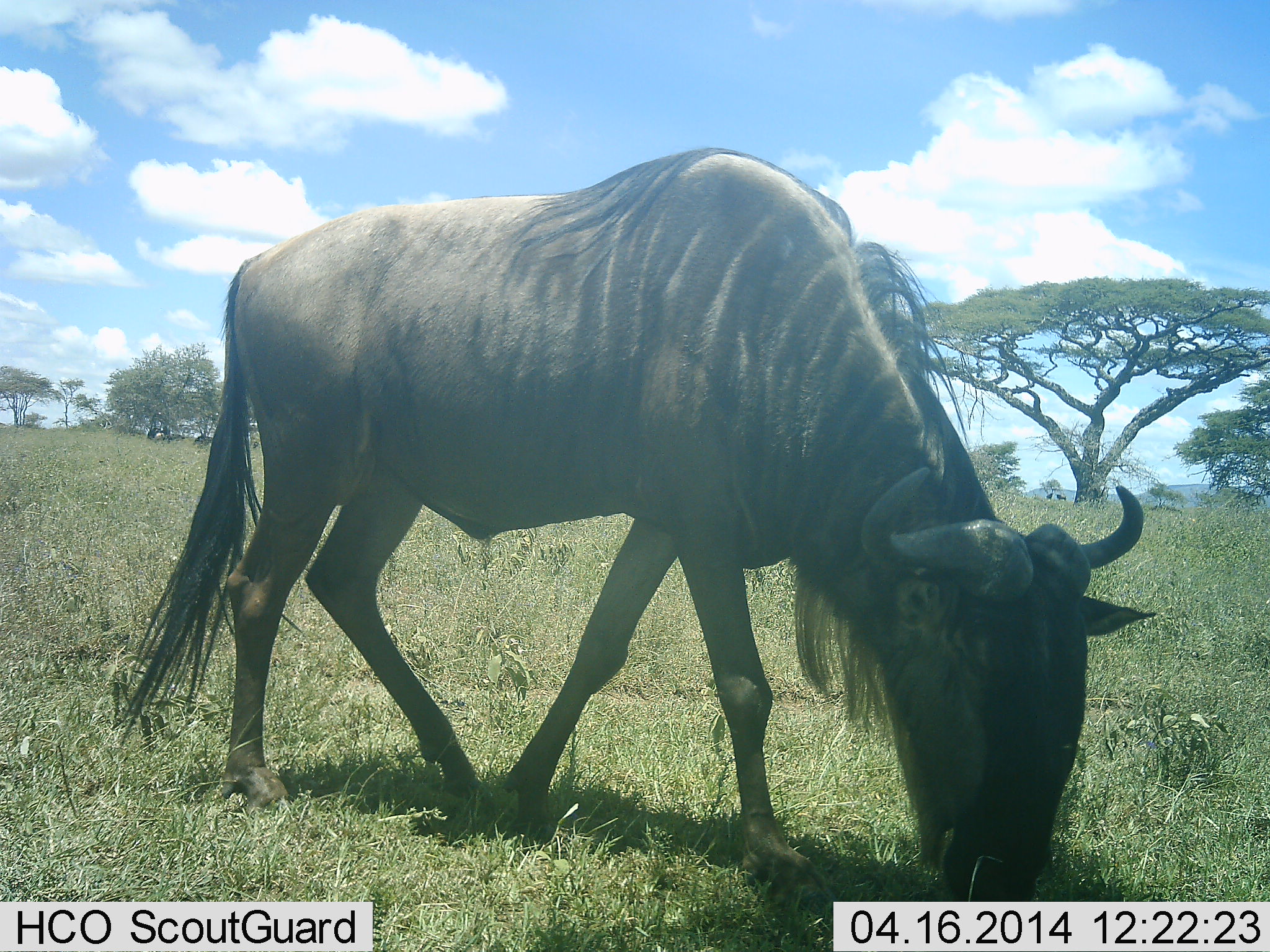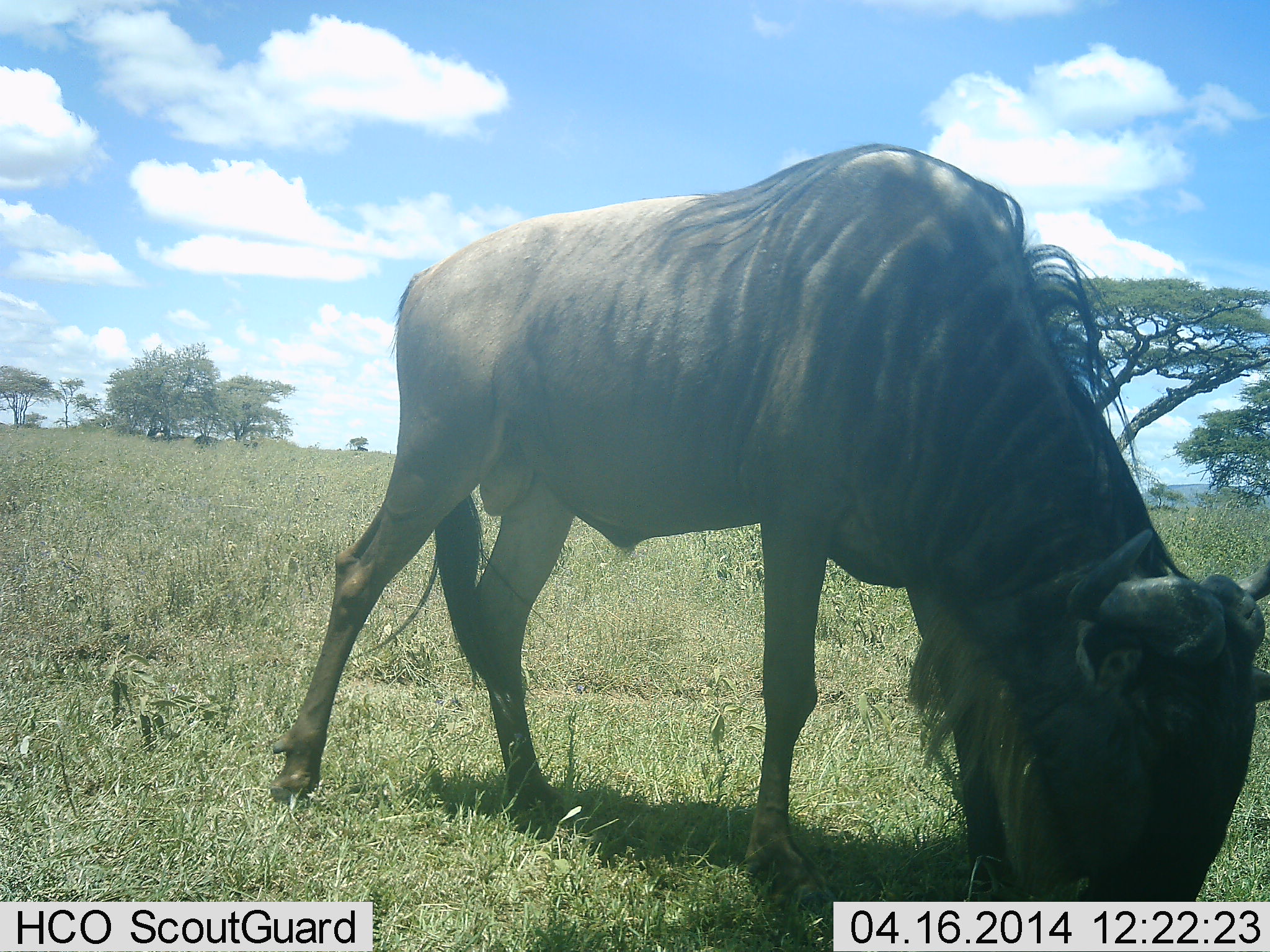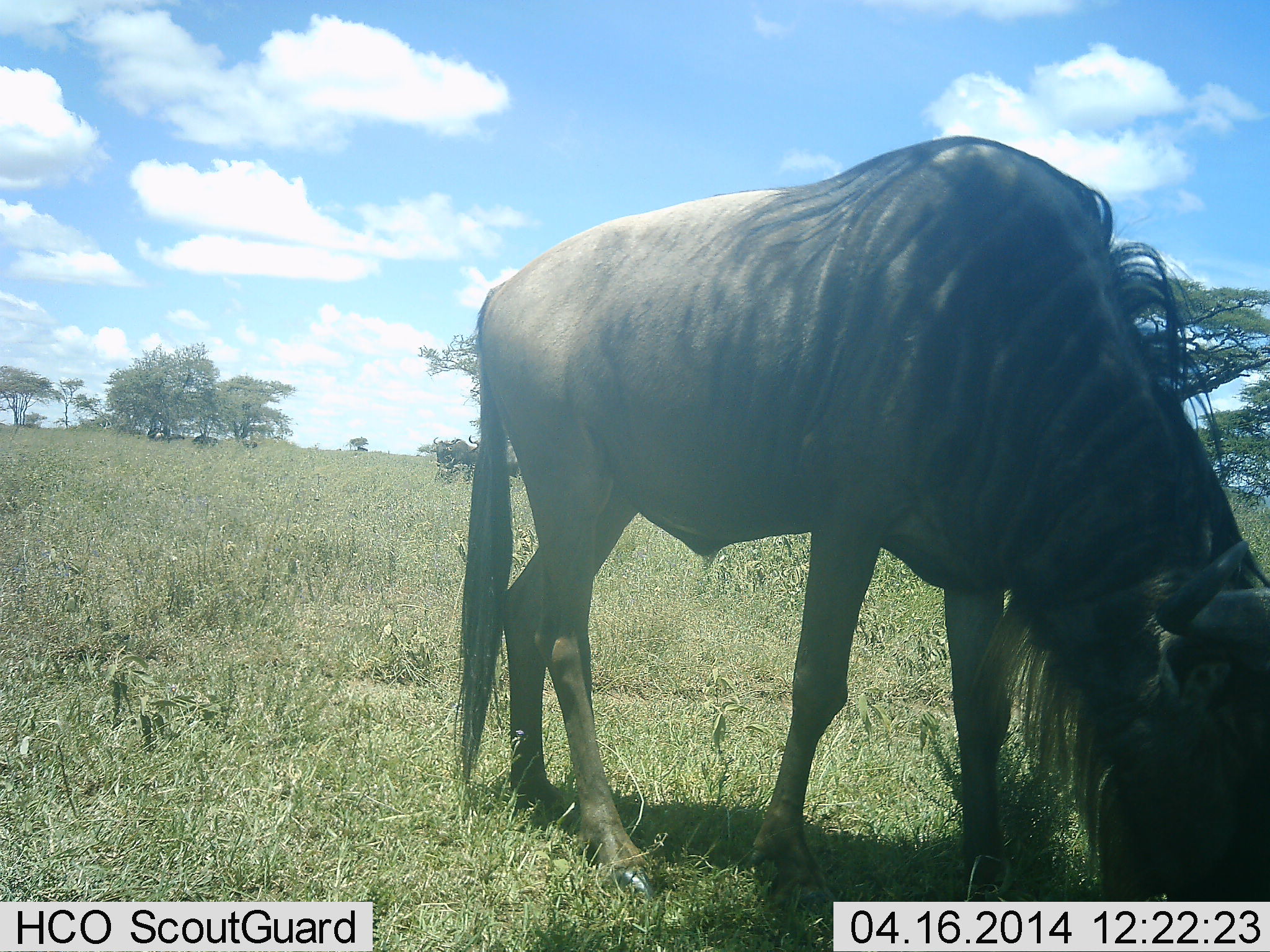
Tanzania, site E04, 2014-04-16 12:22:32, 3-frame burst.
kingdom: Animalia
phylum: Chordata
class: Mammalia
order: Artiodactyla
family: Bovidae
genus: Connochaetes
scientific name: Connochaetes taurinus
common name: blue wildebeest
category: wildebeest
Wildebeest (blue wildebeest) (Connochaetes taurinus), count 1. Behavior (volunteer vote fractions): standing 20%, resting 10%, moving 60%, interacting 0%. Young present (vote fraction): 0%. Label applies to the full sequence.